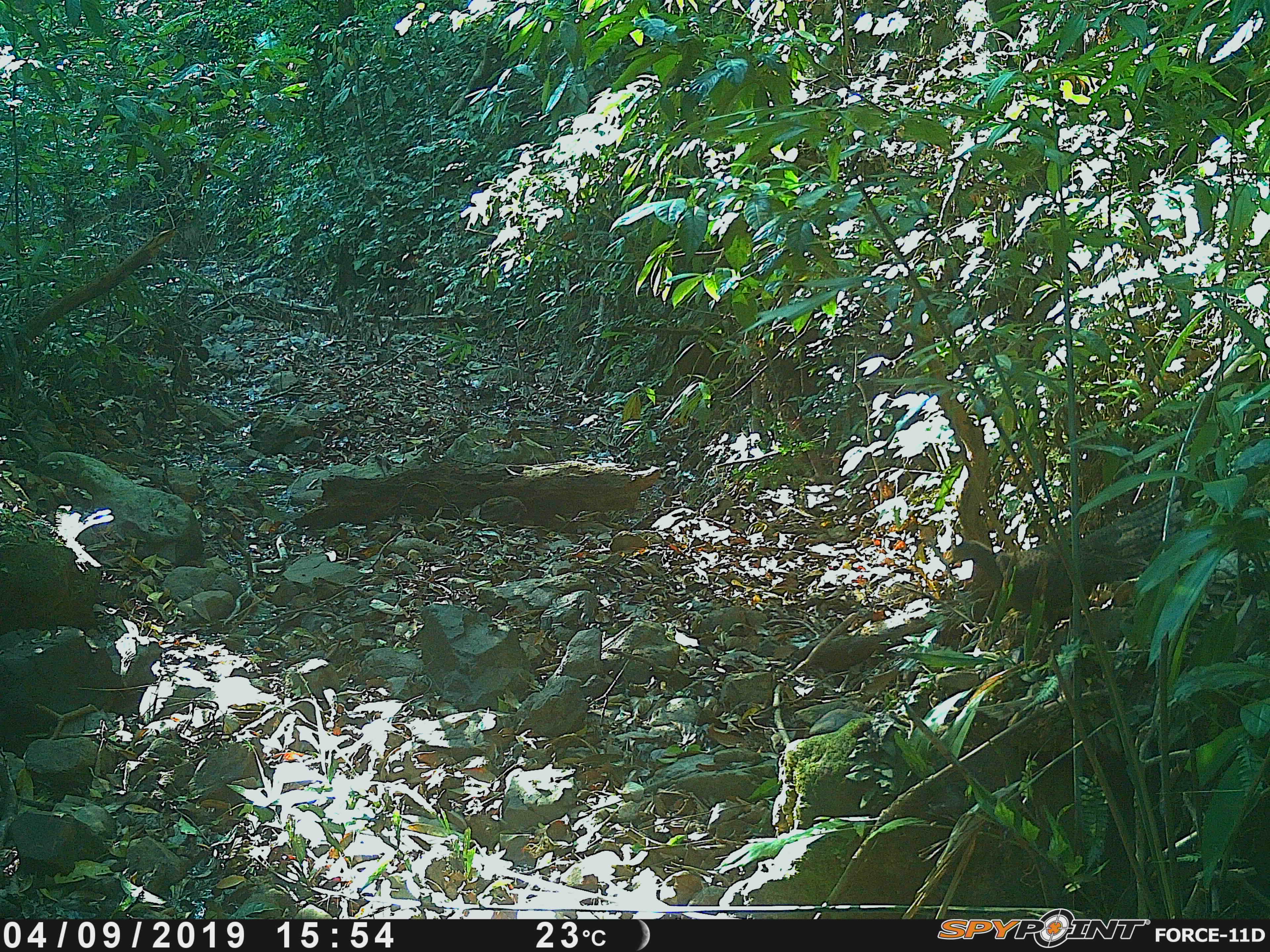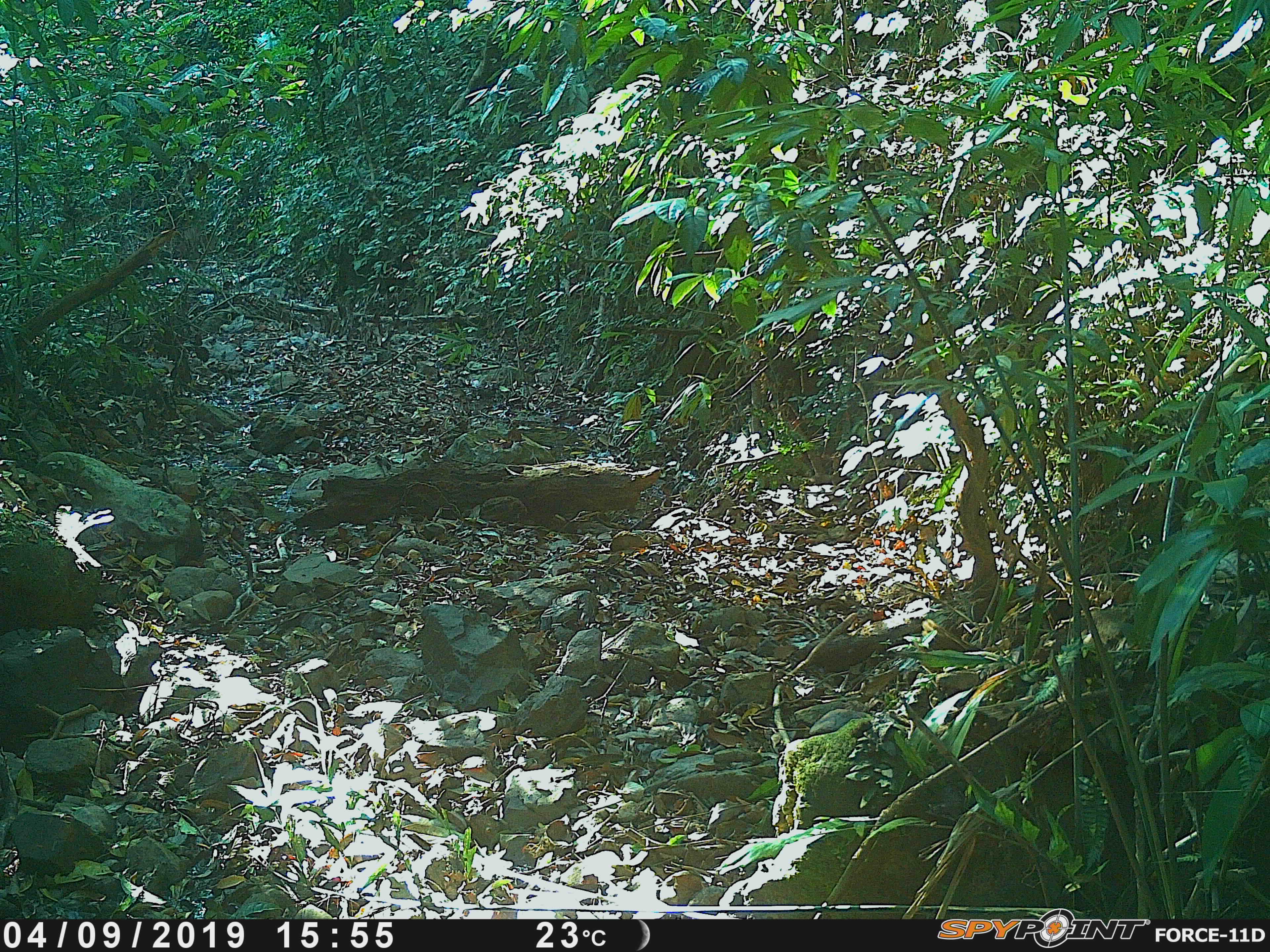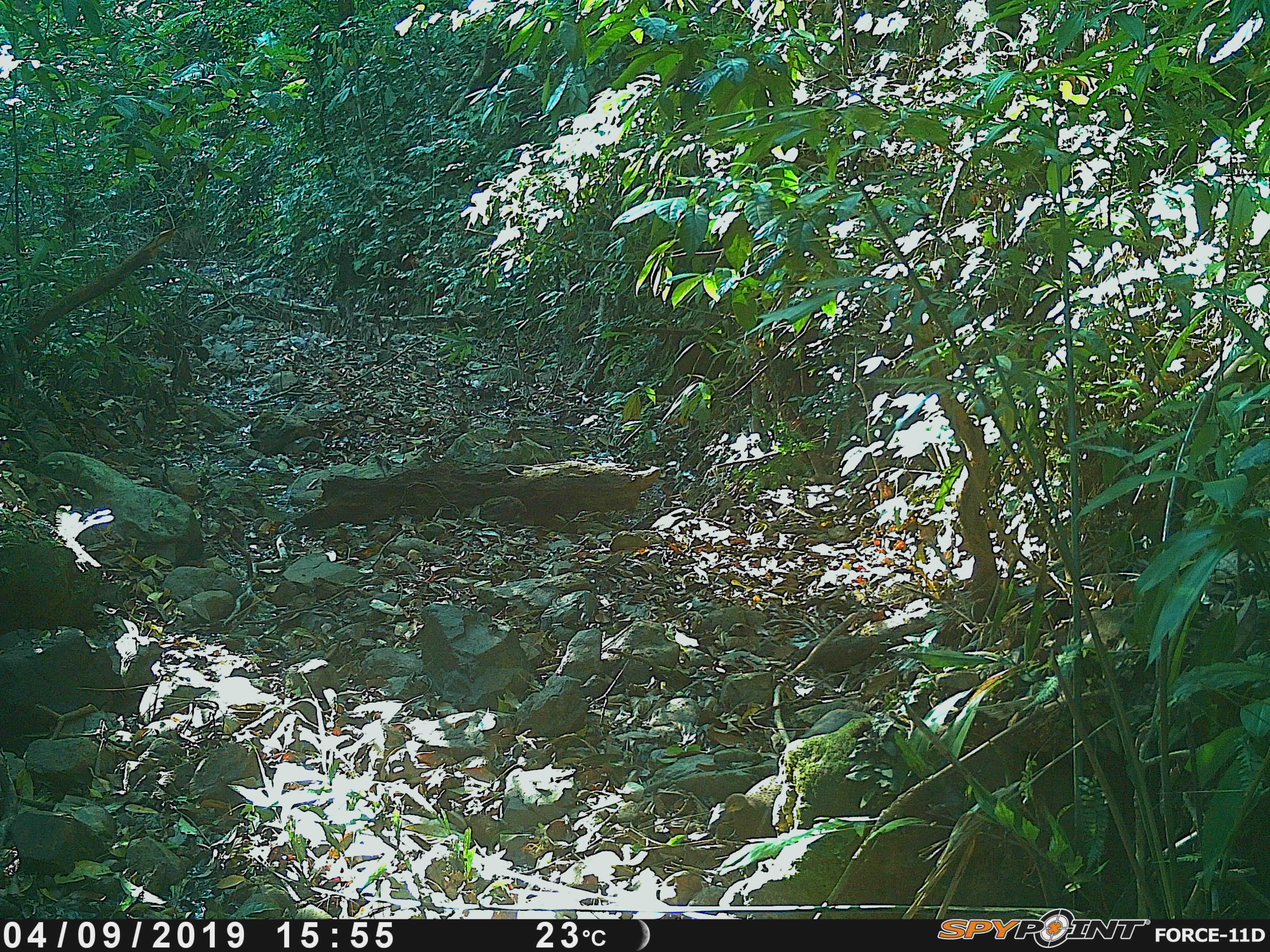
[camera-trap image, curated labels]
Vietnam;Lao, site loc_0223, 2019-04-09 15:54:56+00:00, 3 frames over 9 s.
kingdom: Animalia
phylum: Chordata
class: Aves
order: Galliformes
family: Phasianidae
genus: Polyplectron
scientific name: Polyplectron bicalcaratum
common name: gray peacock-pheasant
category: grey peacock pheasant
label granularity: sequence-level